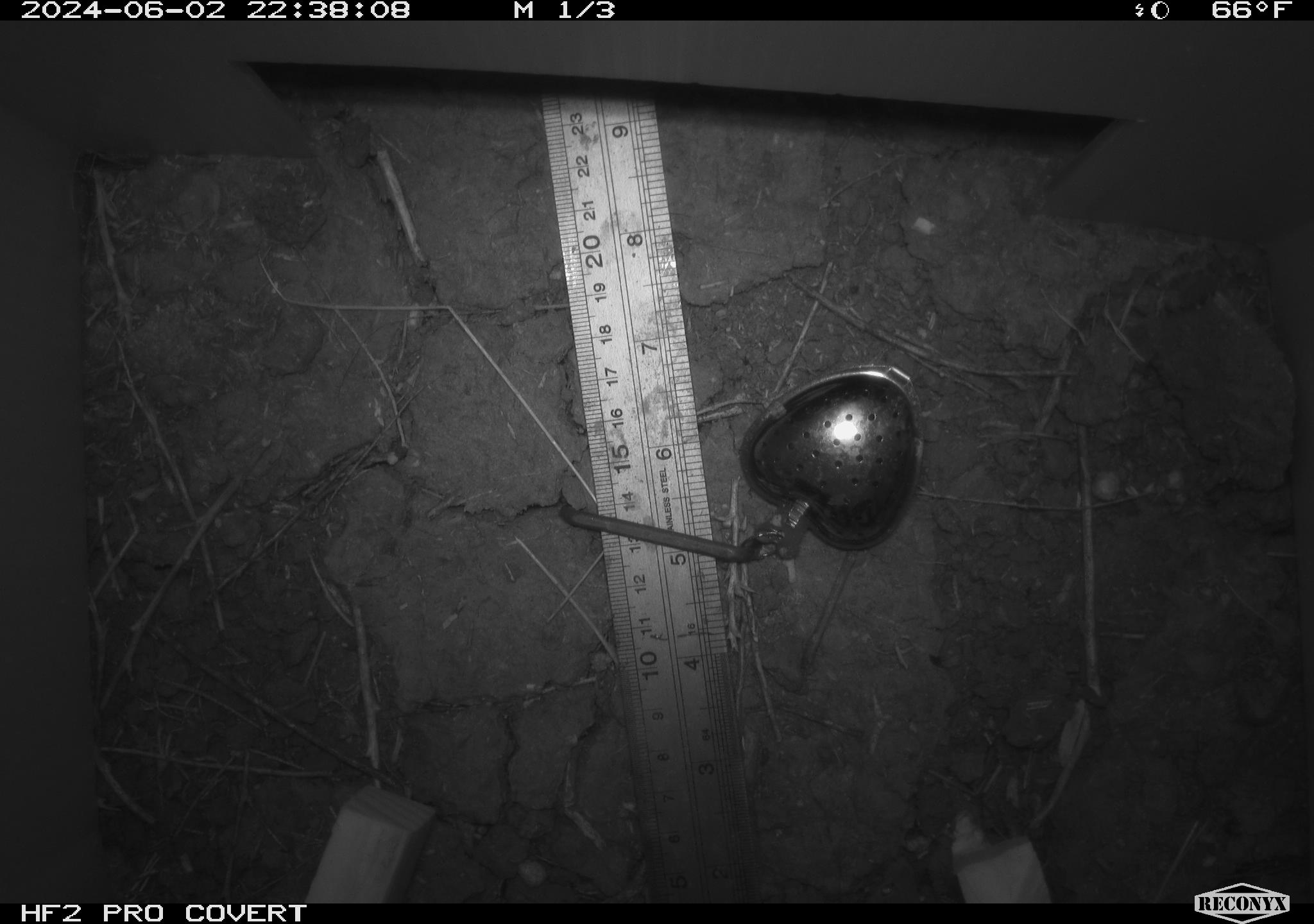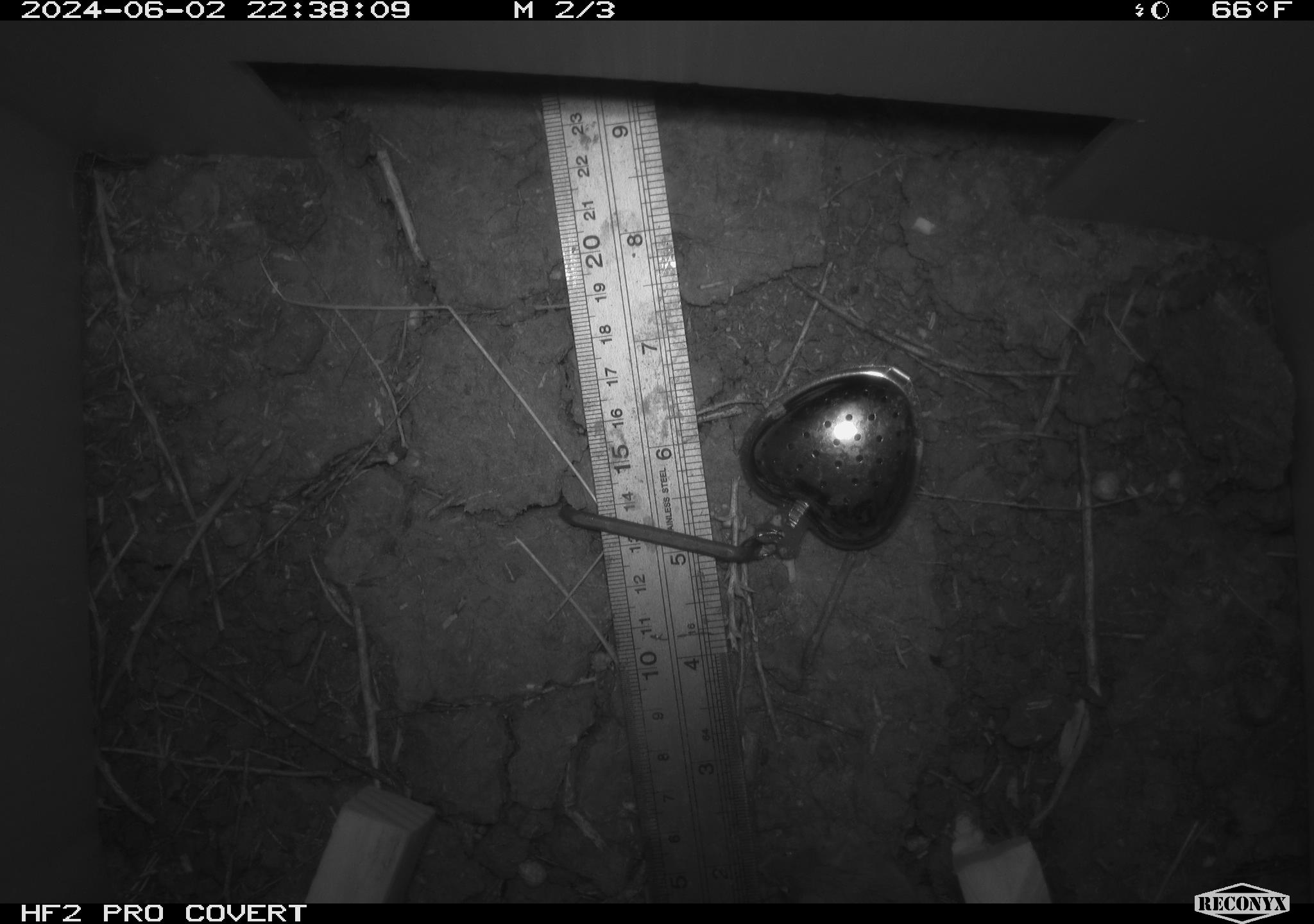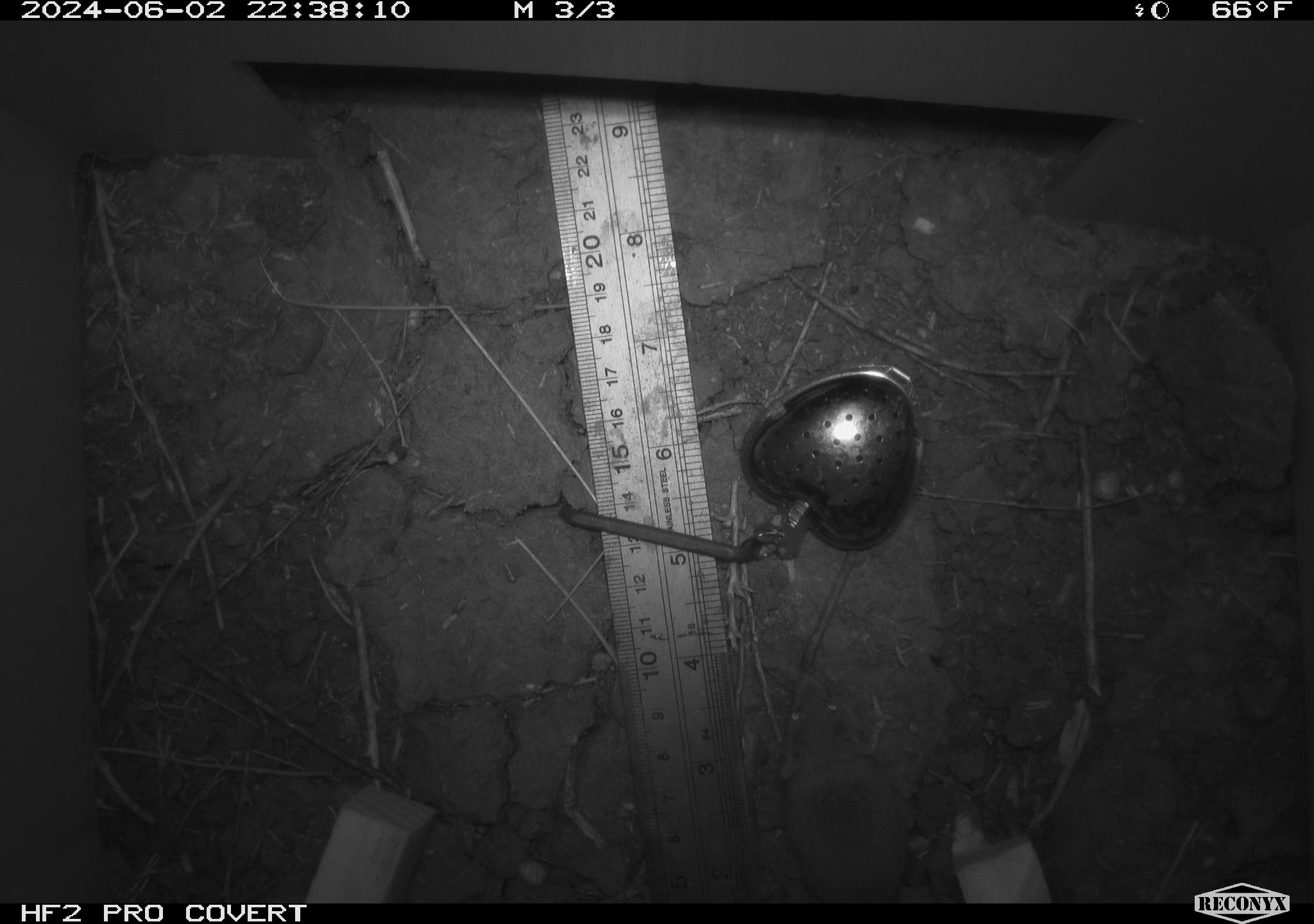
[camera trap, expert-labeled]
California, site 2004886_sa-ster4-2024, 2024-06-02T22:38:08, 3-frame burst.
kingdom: Animalia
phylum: Chordata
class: Mammalia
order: Rodentia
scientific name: Rodentia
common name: mouse species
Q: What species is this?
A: Mouse species (Rodentia).